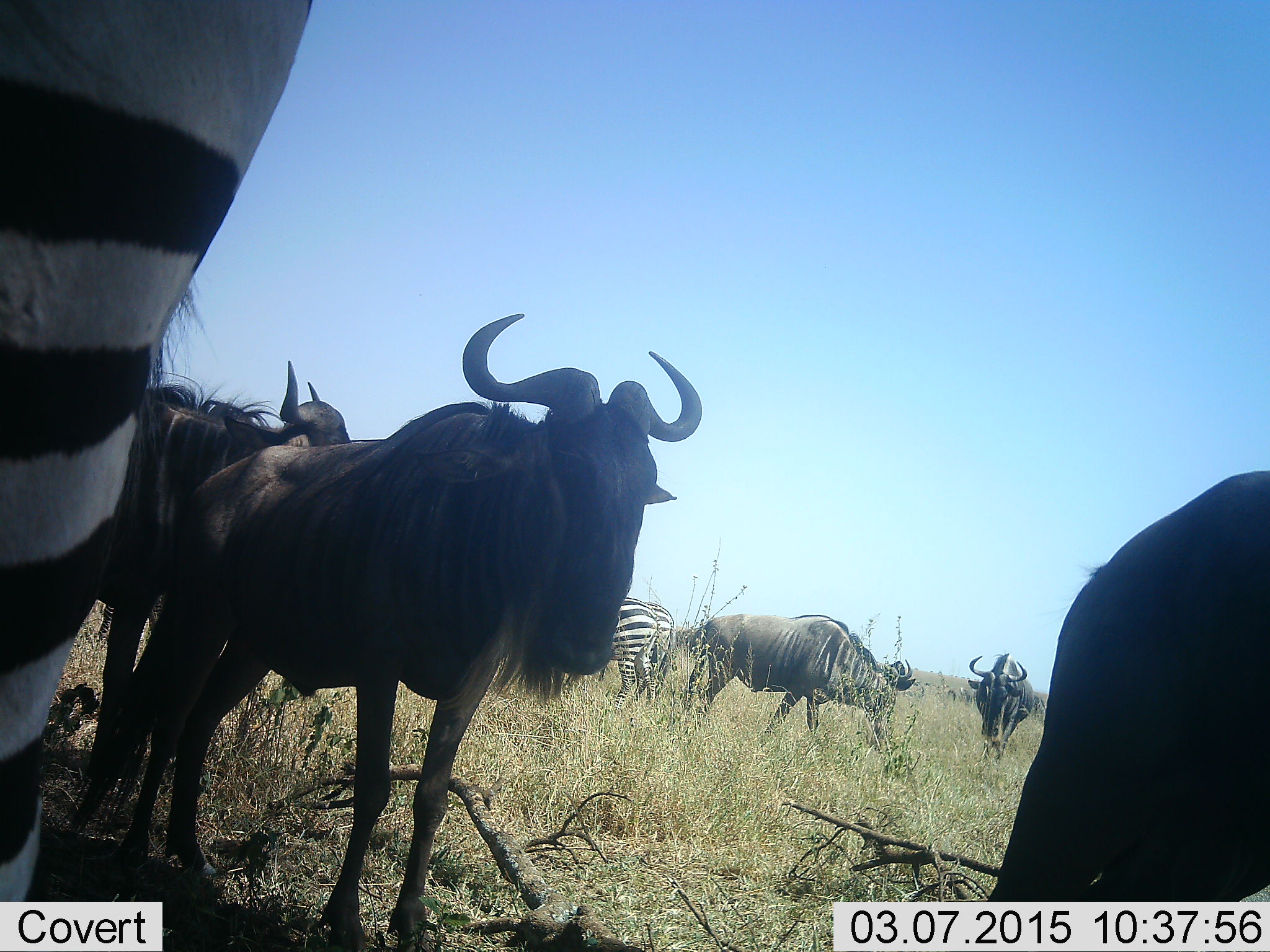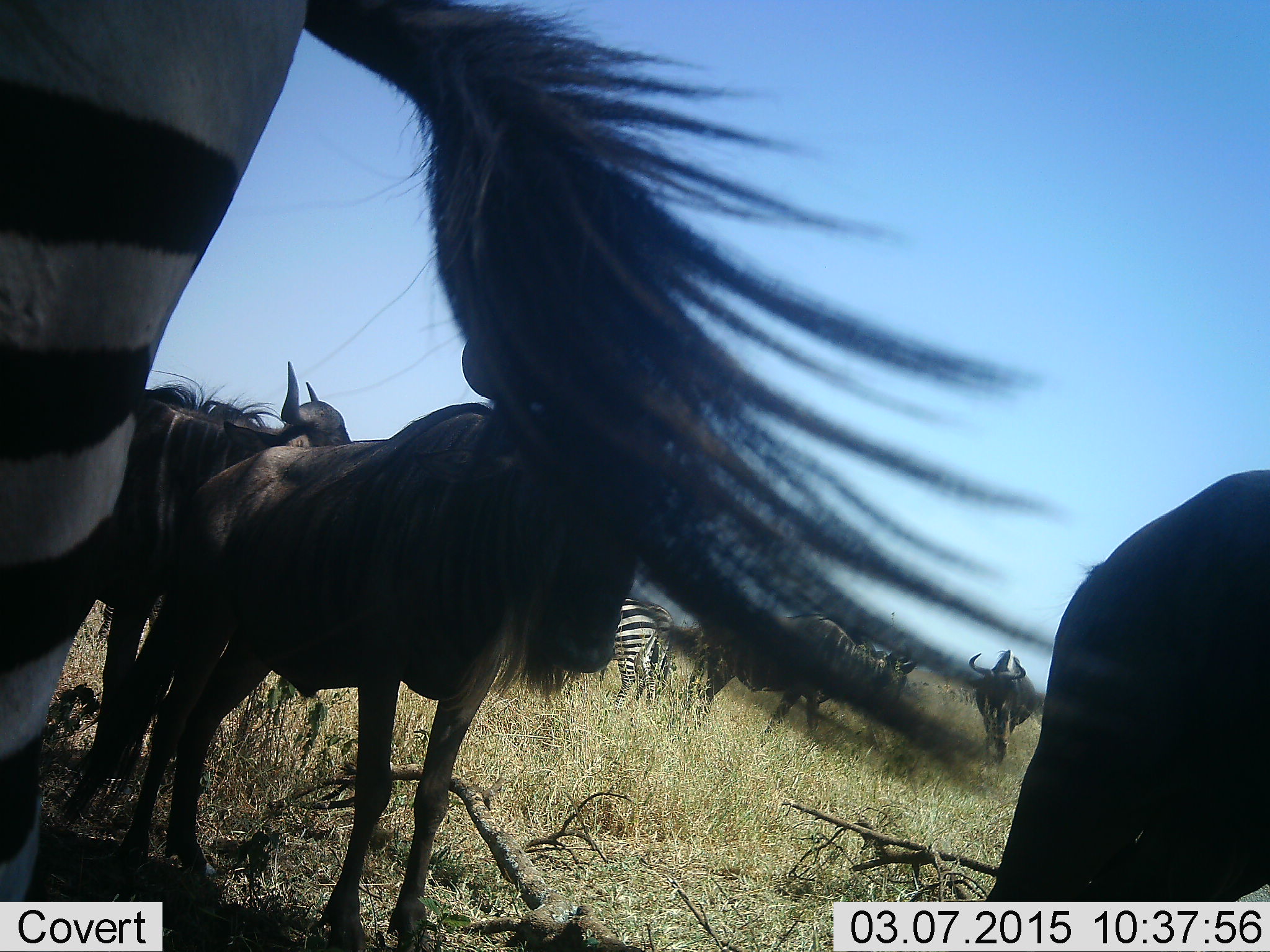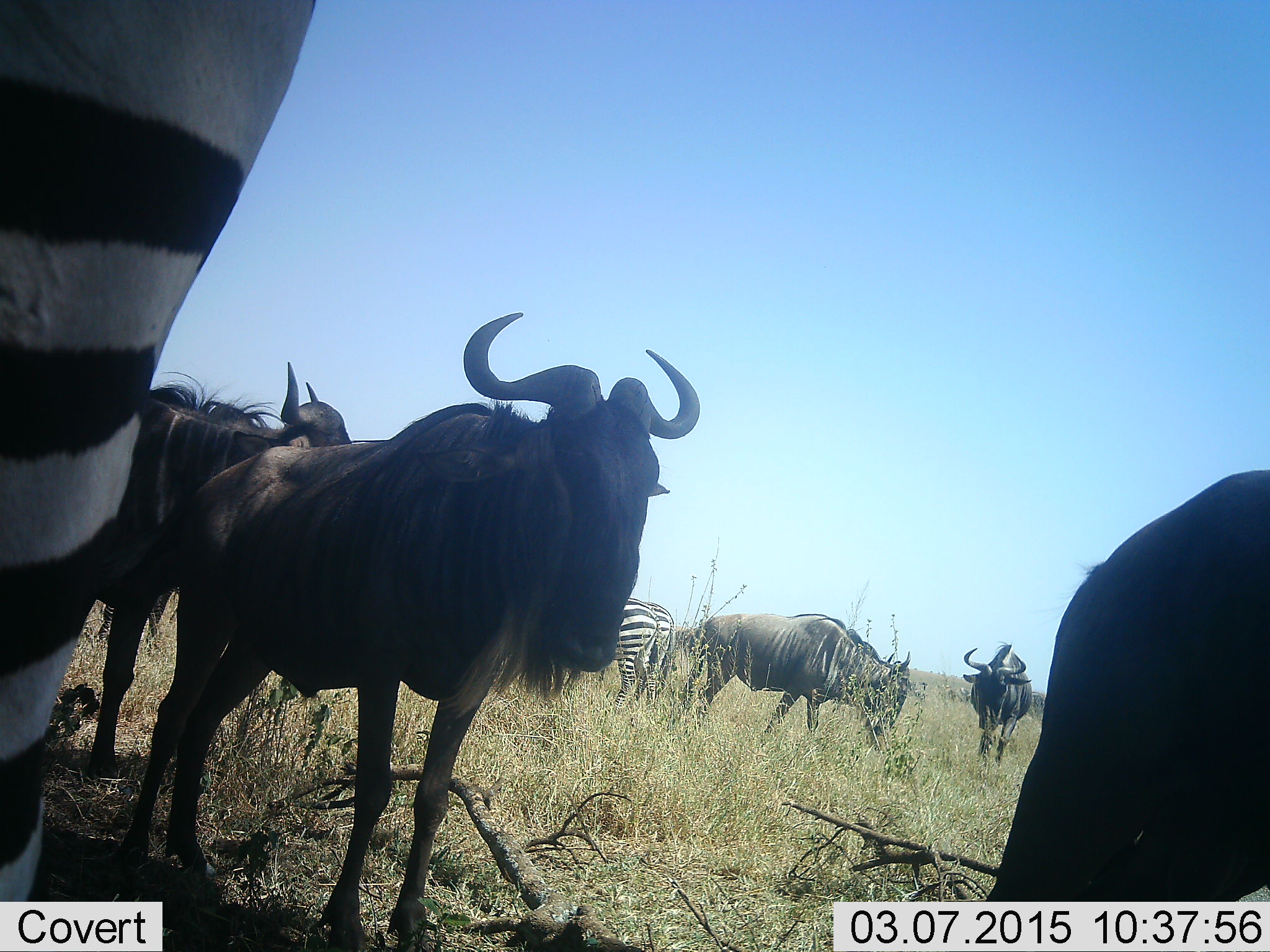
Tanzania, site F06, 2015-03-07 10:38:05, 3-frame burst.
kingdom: Animalia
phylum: Chordata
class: Mammalia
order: Artiodactyla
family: Bovidae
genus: Connochaetes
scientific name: Connochaetes taurinus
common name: blue wildebeest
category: wildebeest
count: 5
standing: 100%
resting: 0%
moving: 27%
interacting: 0%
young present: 0%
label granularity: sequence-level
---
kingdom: Animalia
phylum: Chordata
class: Mammalia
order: Perissodactyla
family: Equidae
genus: Equus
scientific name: Equus quagga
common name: plains zebra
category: zebra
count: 2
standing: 100%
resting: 0%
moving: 0%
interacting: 0%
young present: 0%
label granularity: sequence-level